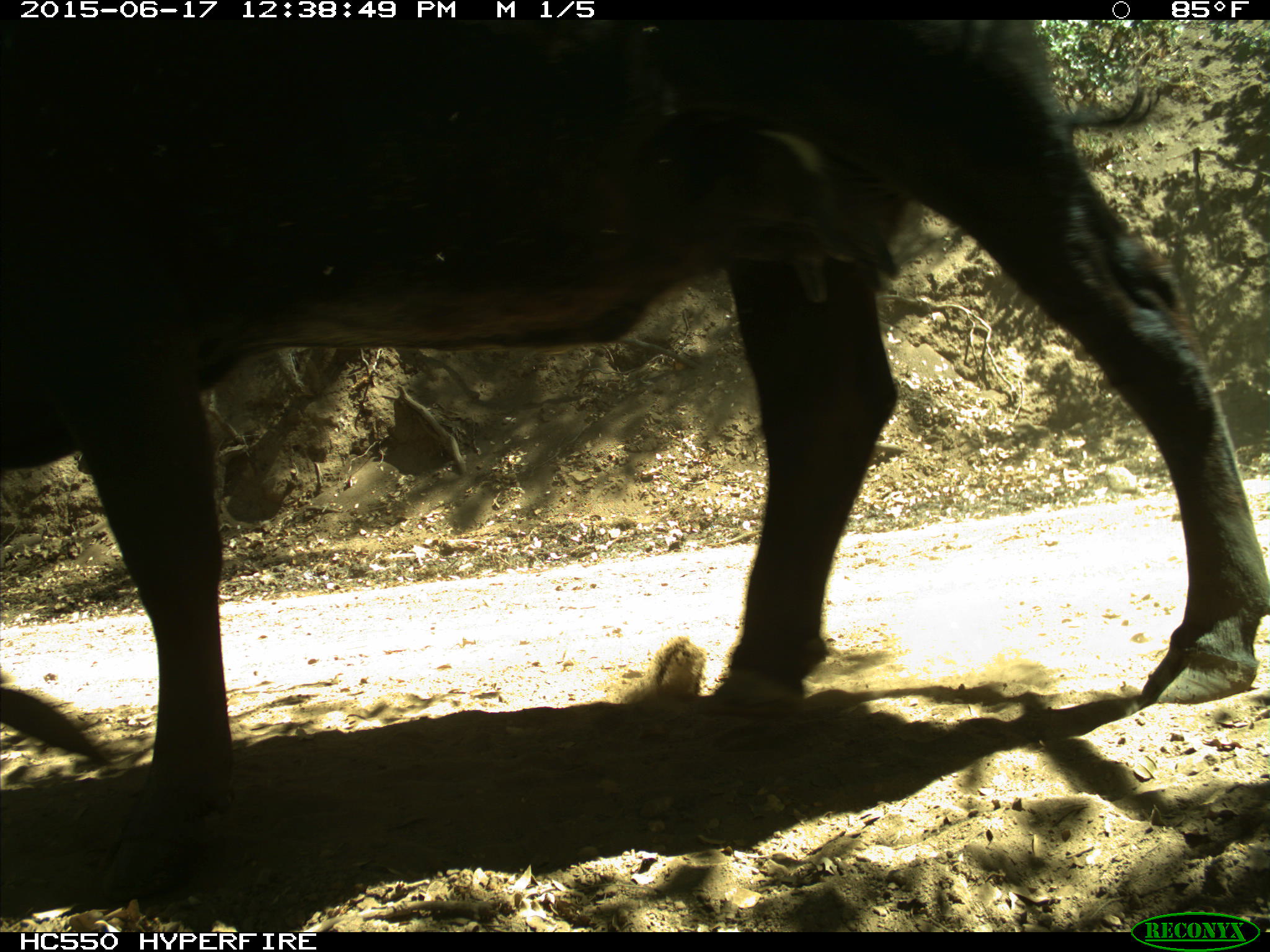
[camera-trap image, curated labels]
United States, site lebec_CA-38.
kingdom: Animalia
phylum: Chordata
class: Mammalia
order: Artiodactyla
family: Bovidae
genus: Bos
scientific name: Bos taurus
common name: domestic cow